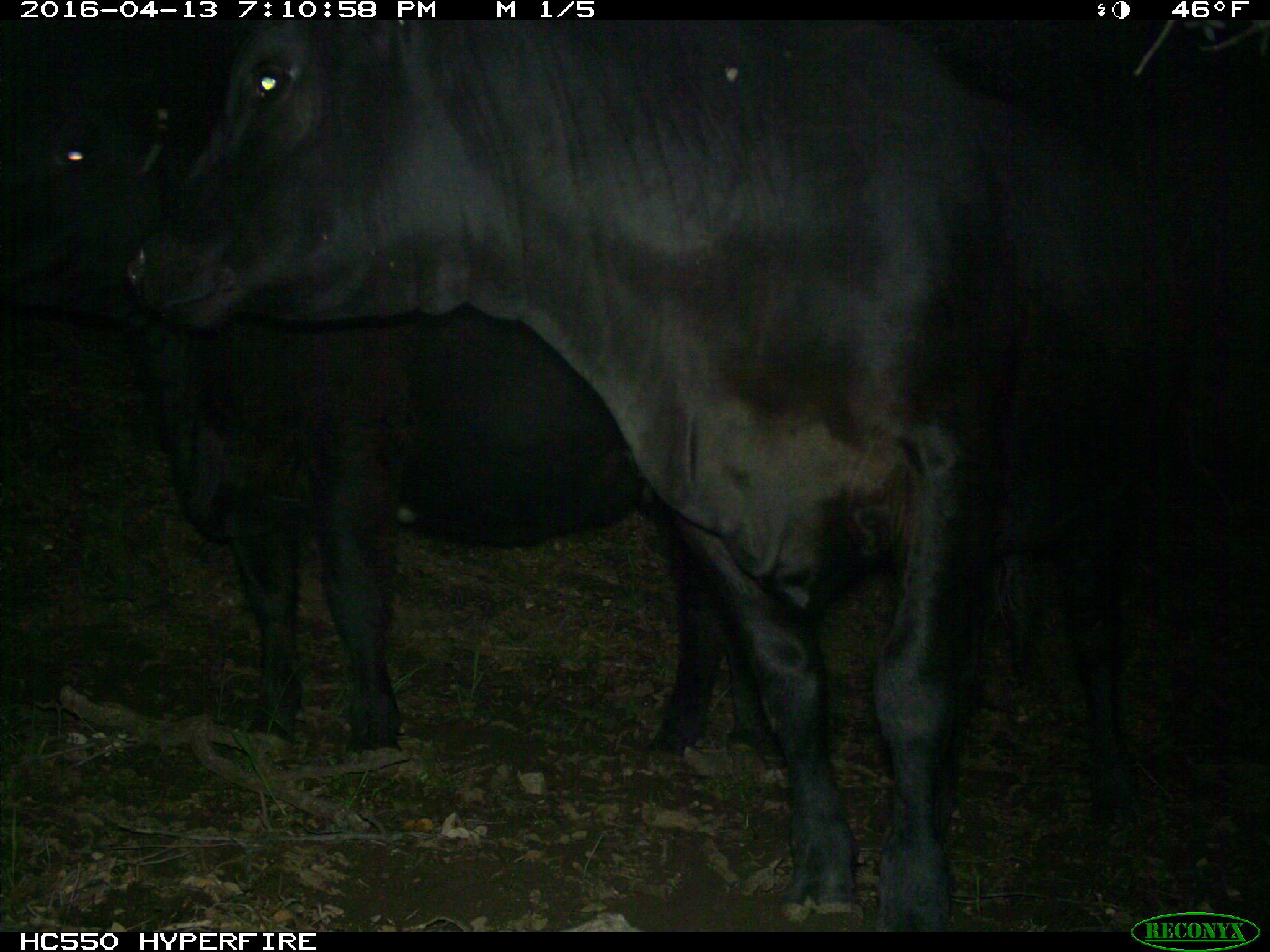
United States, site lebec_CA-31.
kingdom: Animalia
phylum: Chordata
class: Mammalia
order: Artiodactyla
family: Bovidae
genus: Bos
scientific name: Bos taurus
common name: domestic cow